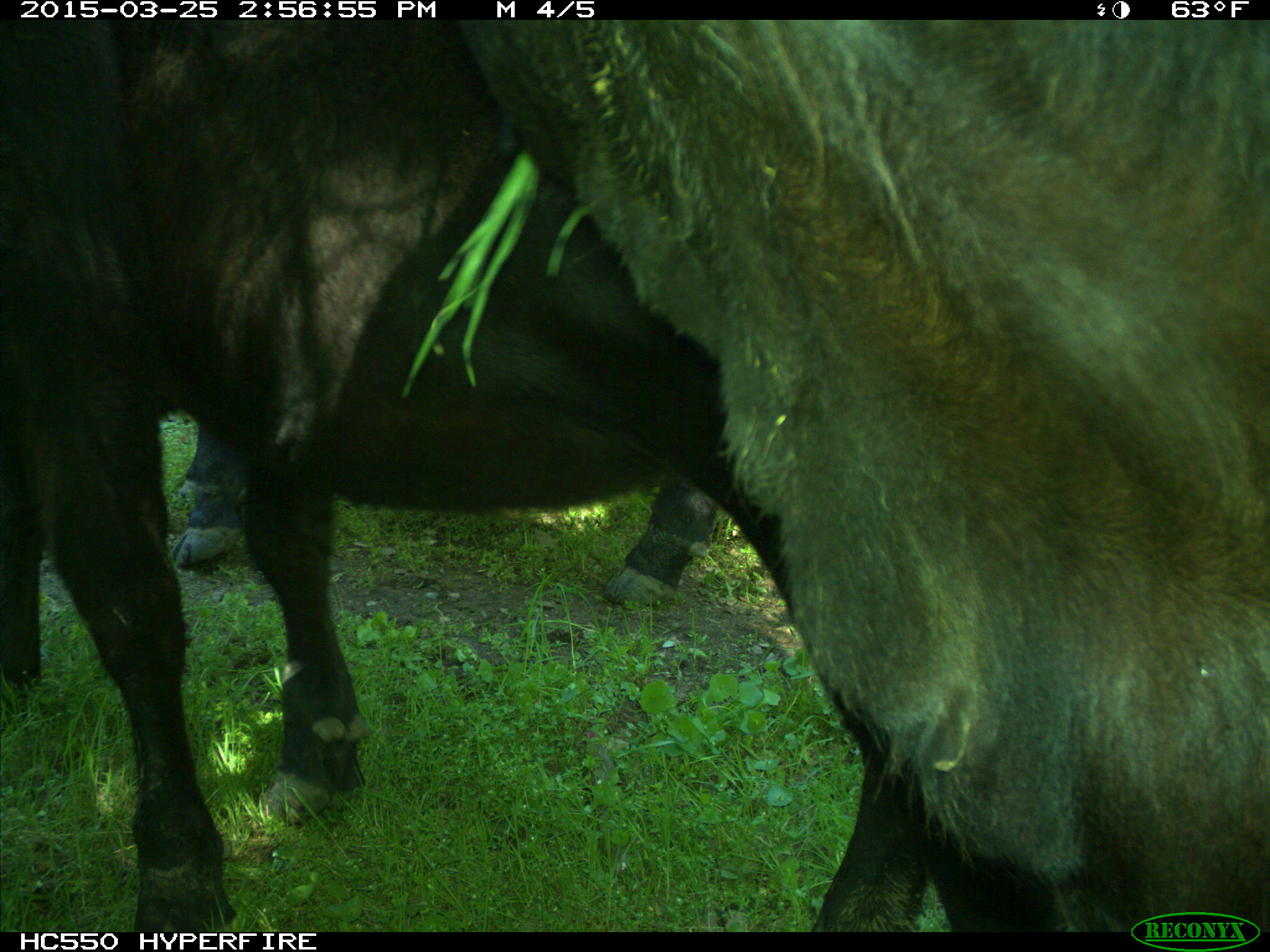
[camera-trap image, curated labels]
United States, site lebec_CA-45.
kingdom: Animalia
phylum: Chordata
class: Mammalia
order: Artiodactyla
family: Bovidae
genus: Bos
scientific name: Bos taurus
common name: domestic cow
Bos taurus (domestic cow).